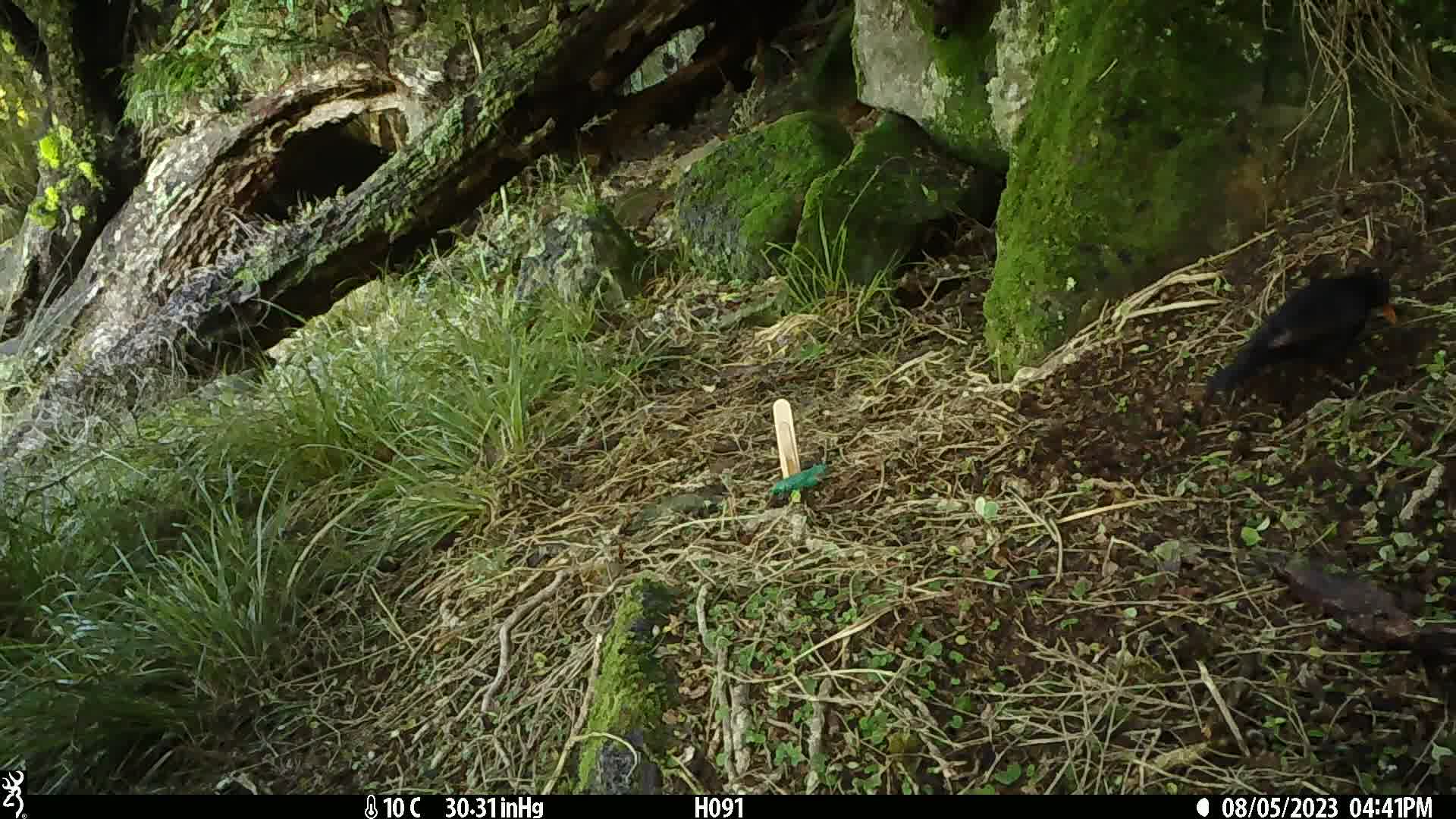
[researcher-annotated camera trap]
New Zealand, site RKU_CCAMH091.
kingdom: Animalia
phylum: Chordata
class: Aves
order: Passeriformes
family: Turdidae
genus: Turdus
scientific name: Turdus merula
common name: eurasian blackbird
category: blackbird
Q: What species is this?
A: Blackbird (eurasian blackbird) (Turdus merula).